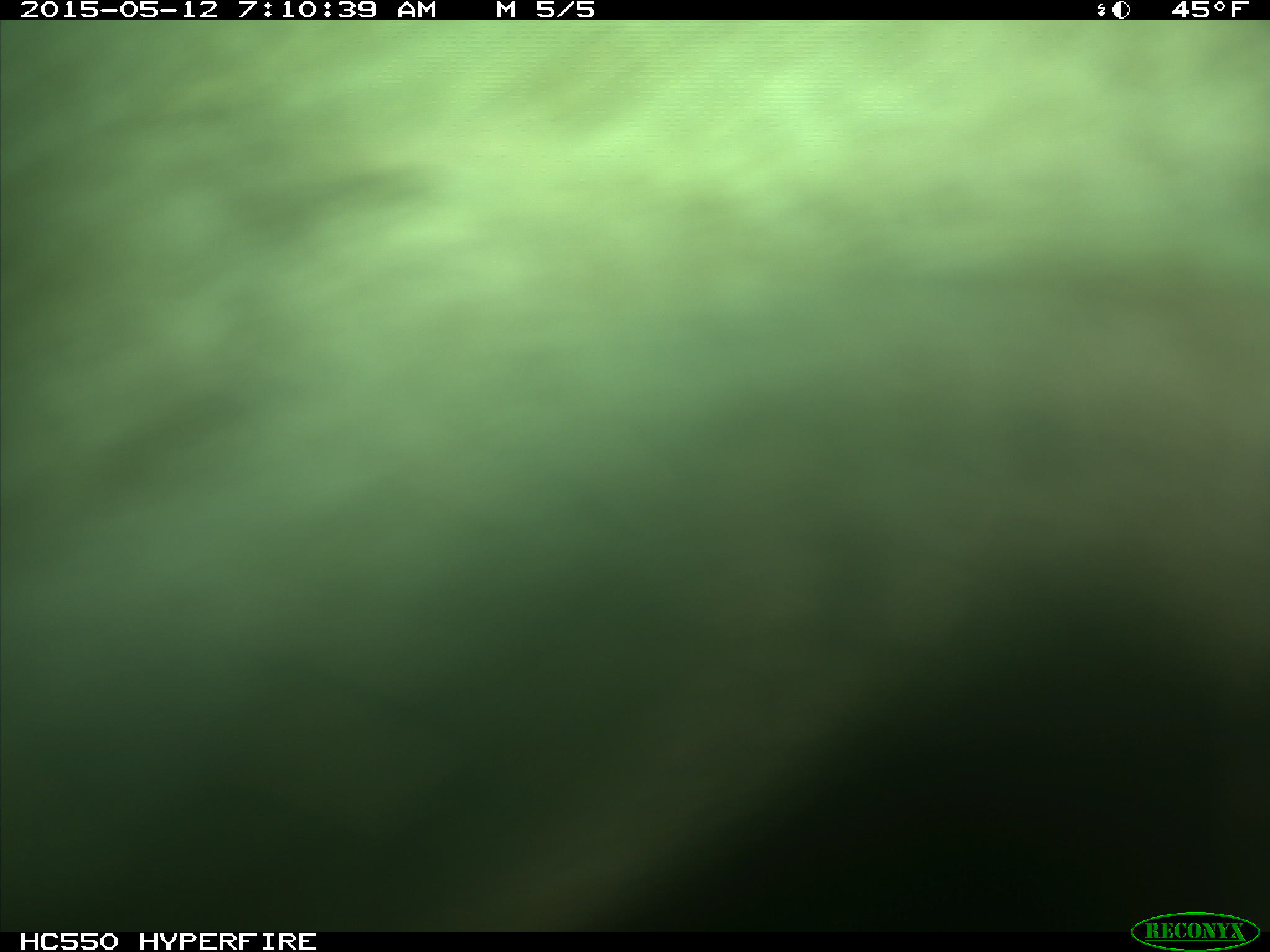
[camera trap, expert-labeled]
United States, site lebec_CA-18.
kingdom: Animalia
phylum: Chordata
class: Mammalia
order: Artiodactyla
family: Bovidae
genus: Bos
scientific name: Bos taurus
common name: domestic cow